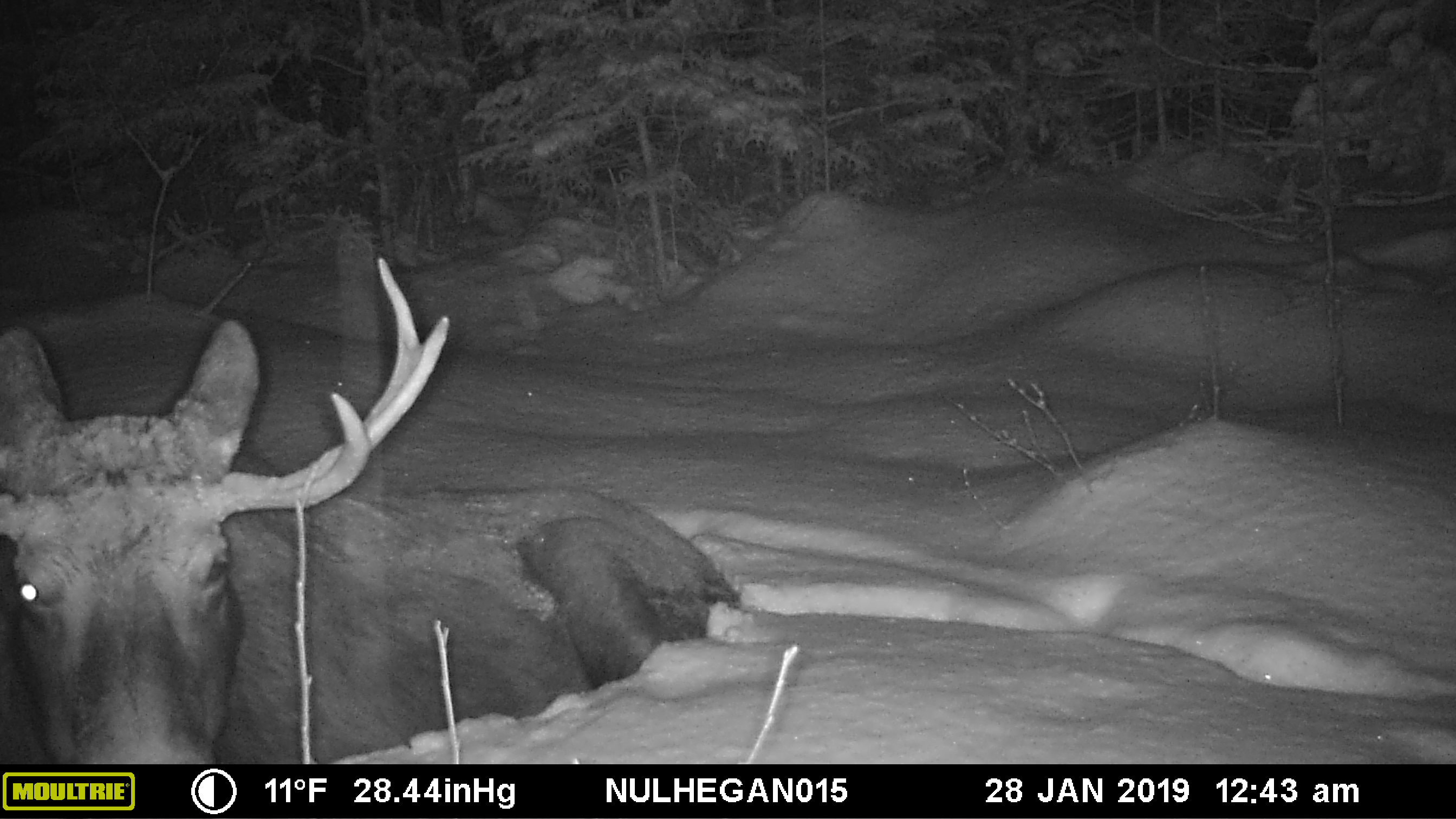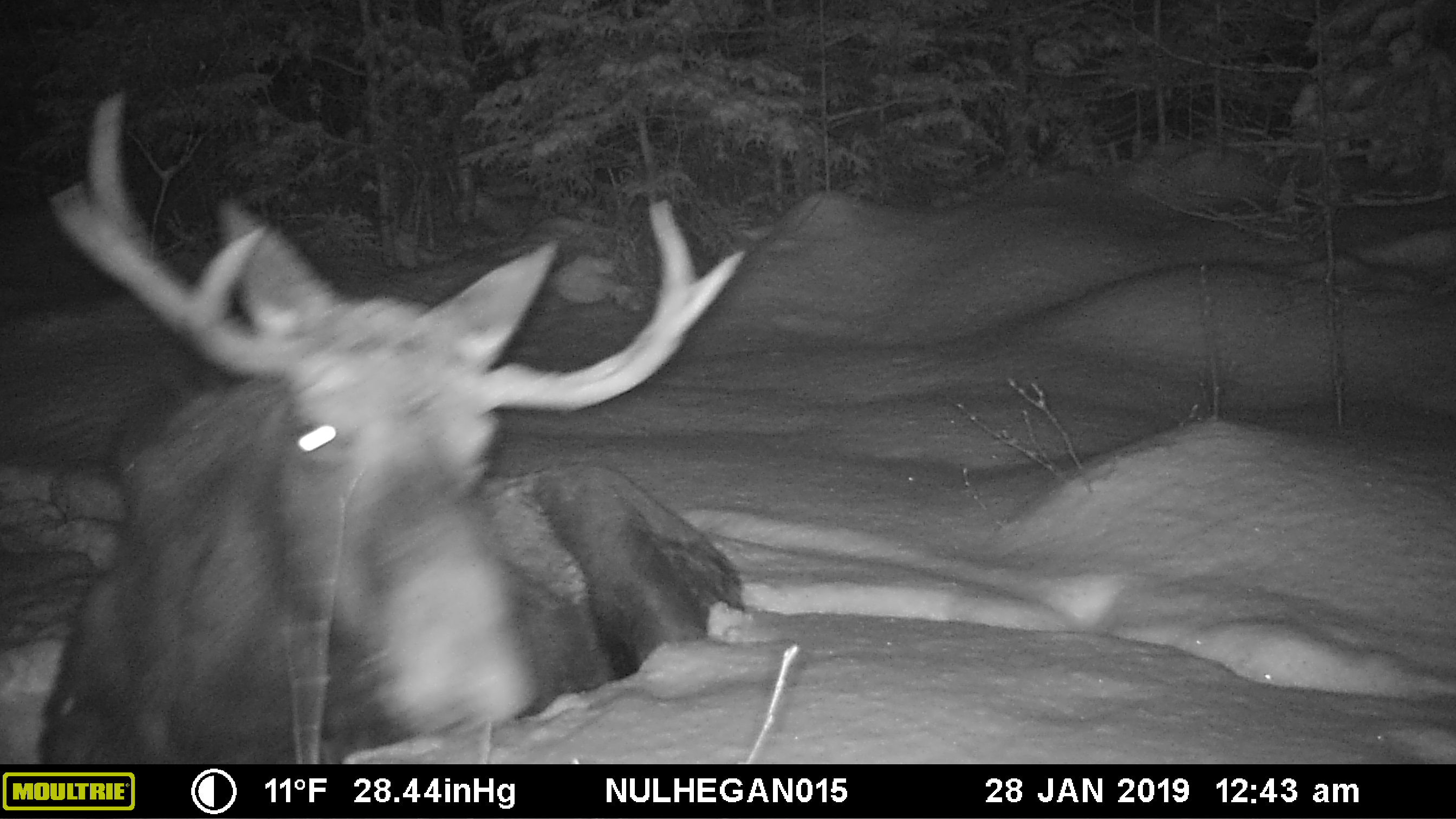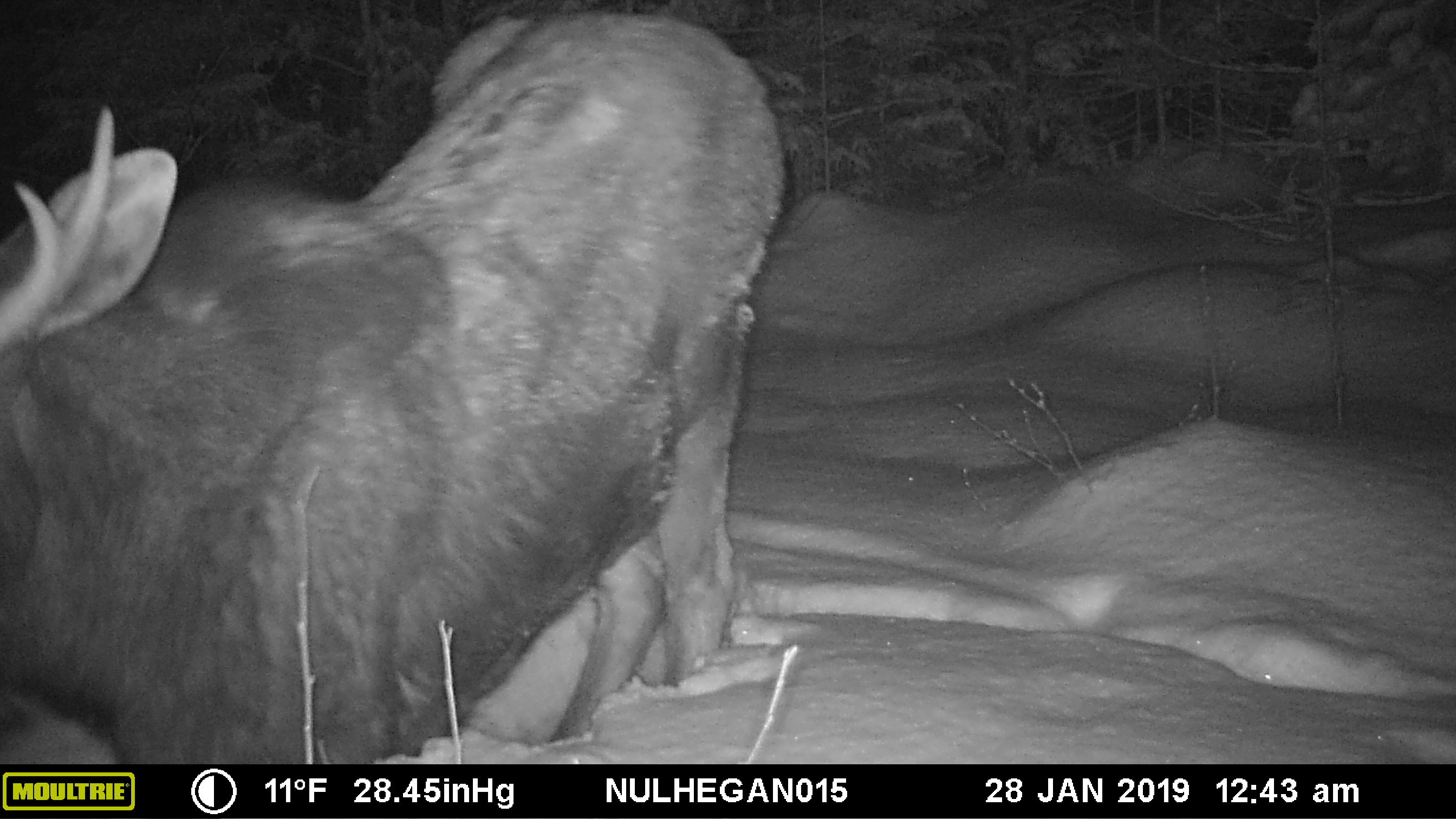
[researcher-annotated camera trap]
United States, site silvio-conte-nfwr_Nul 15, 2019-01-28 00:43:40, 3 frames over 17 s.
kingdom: Animalia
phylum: Chordata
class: Mammalia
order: Artiodactyla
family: Cervidae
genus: Alces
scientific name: Alces alces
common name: moose